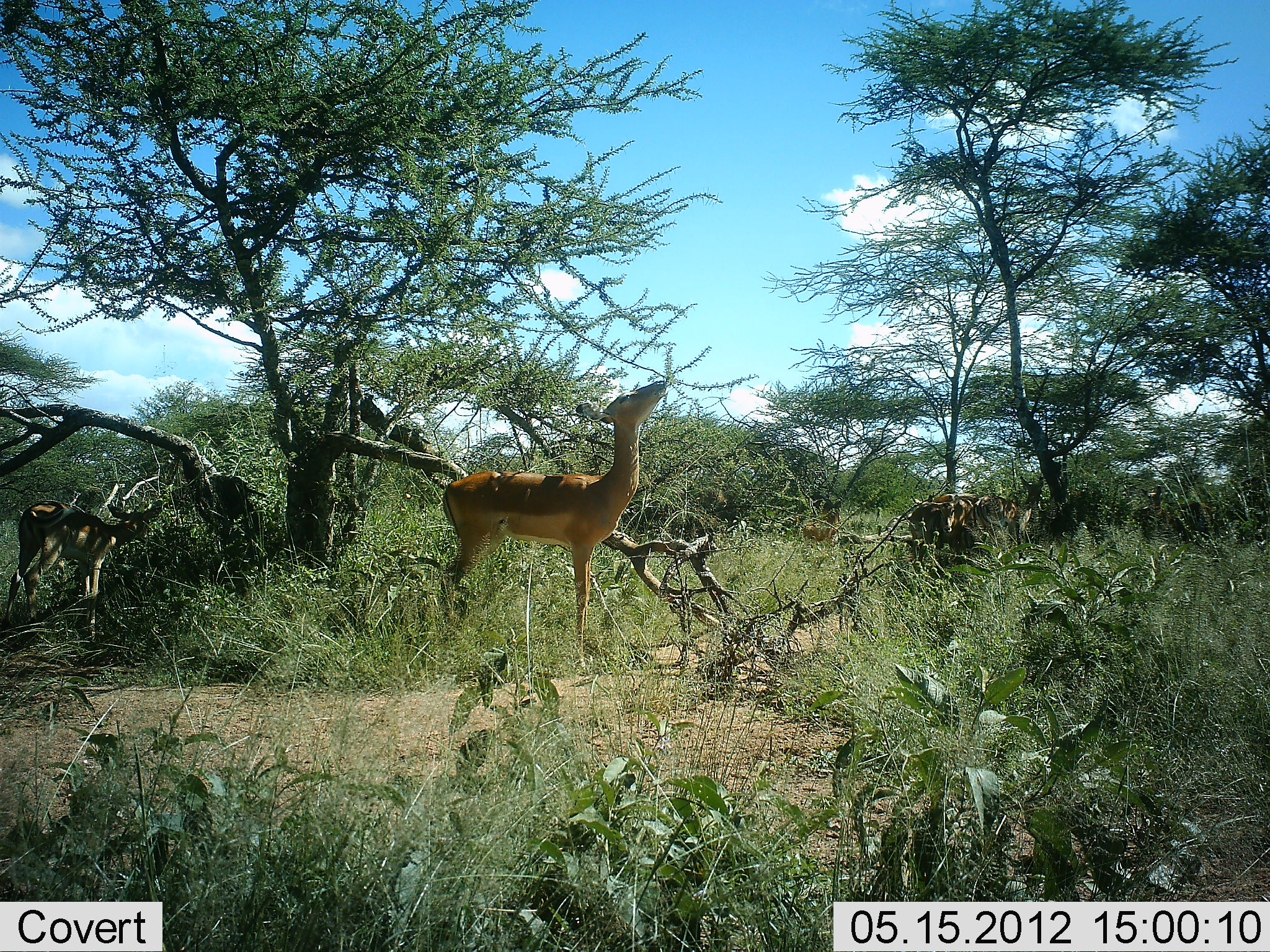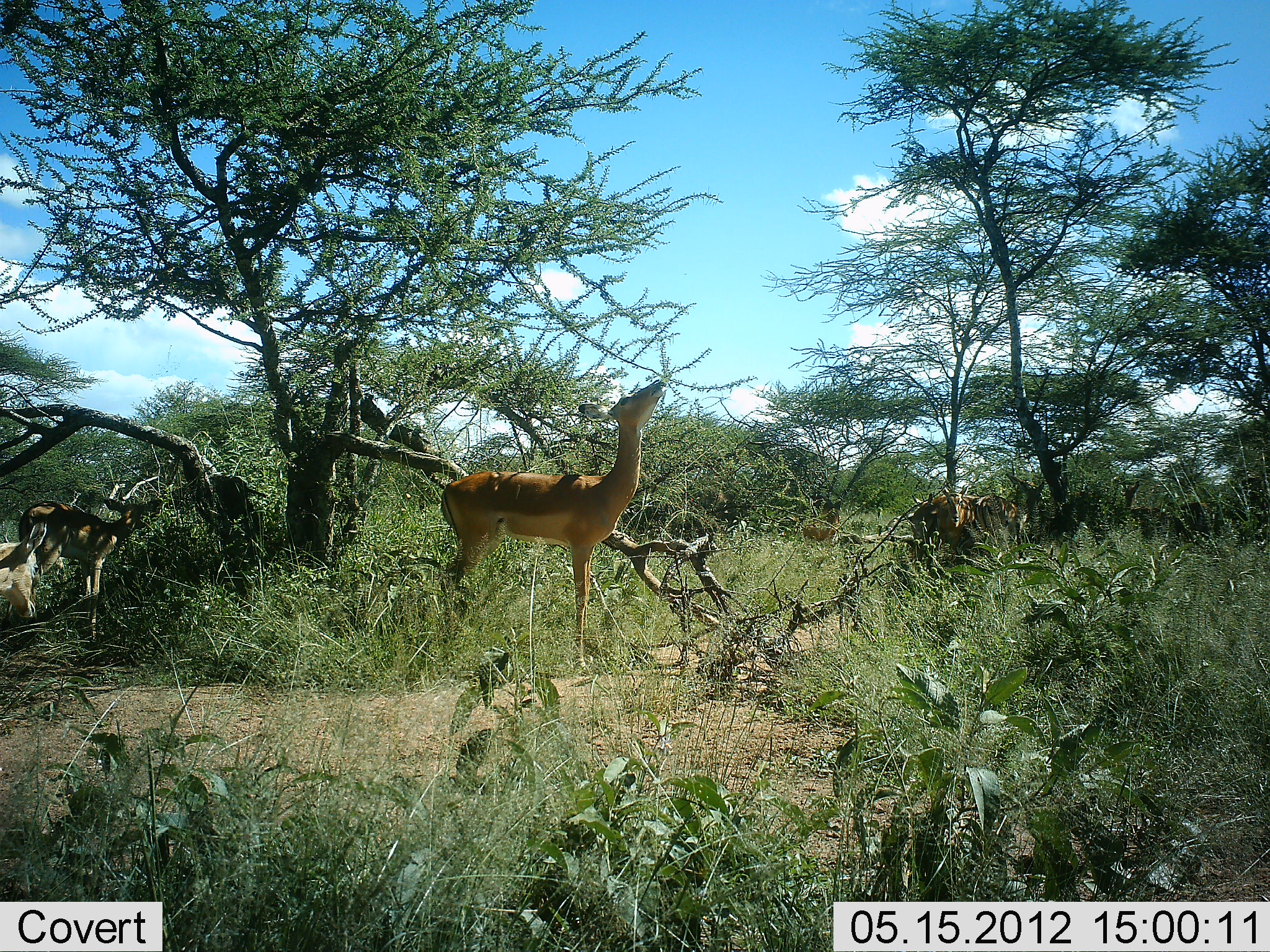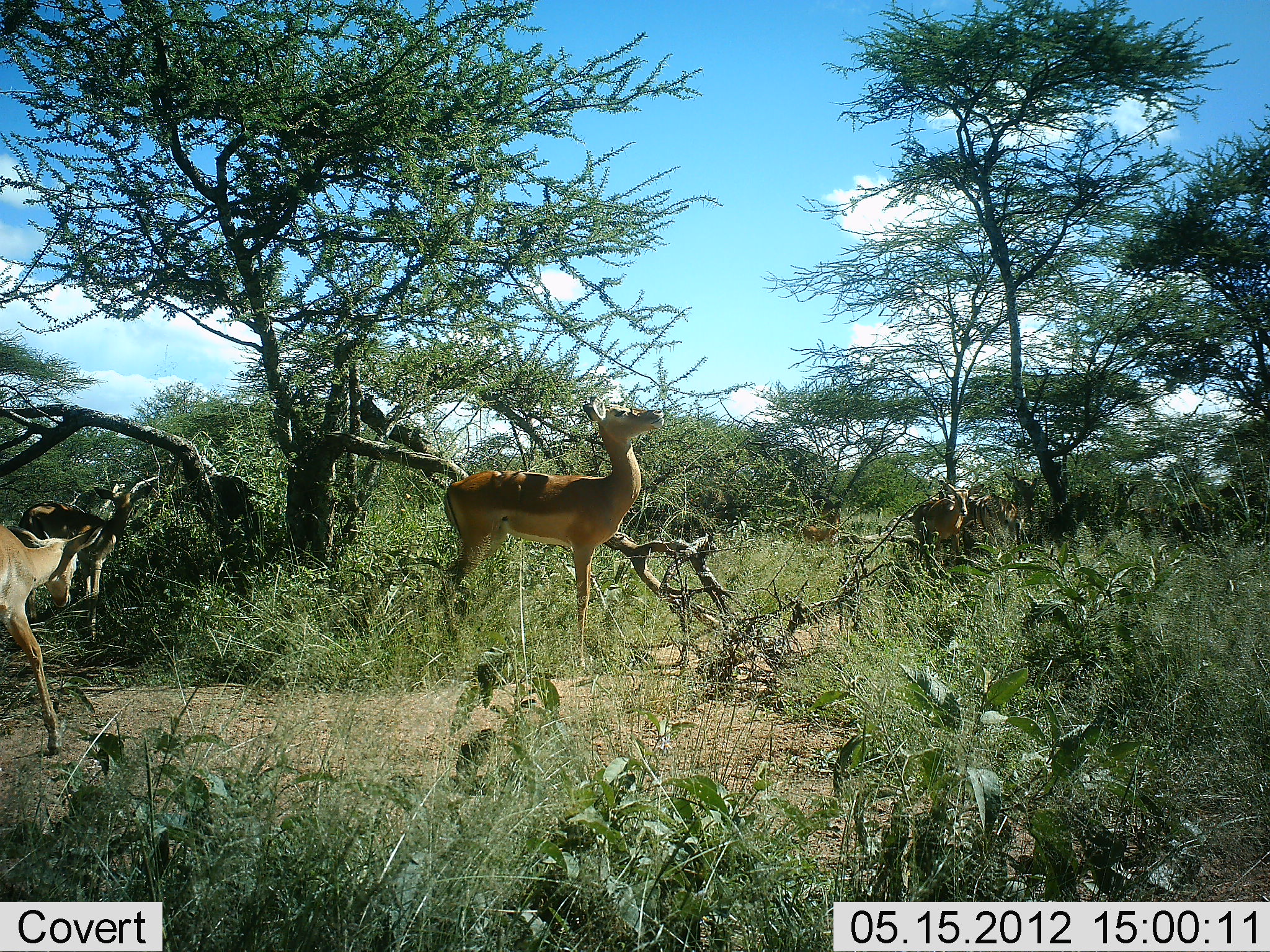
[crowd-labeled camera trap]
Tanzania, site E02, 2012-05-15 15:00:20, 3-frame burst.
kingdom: Animalia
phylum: Chordata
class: Mammalia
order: Artiodactyla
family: Bovidae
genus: Aepyceros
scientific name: Aepyceros melampus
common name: impala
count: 7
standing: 30%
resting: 0%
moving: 30%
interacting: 0%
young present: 30%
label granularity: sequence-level